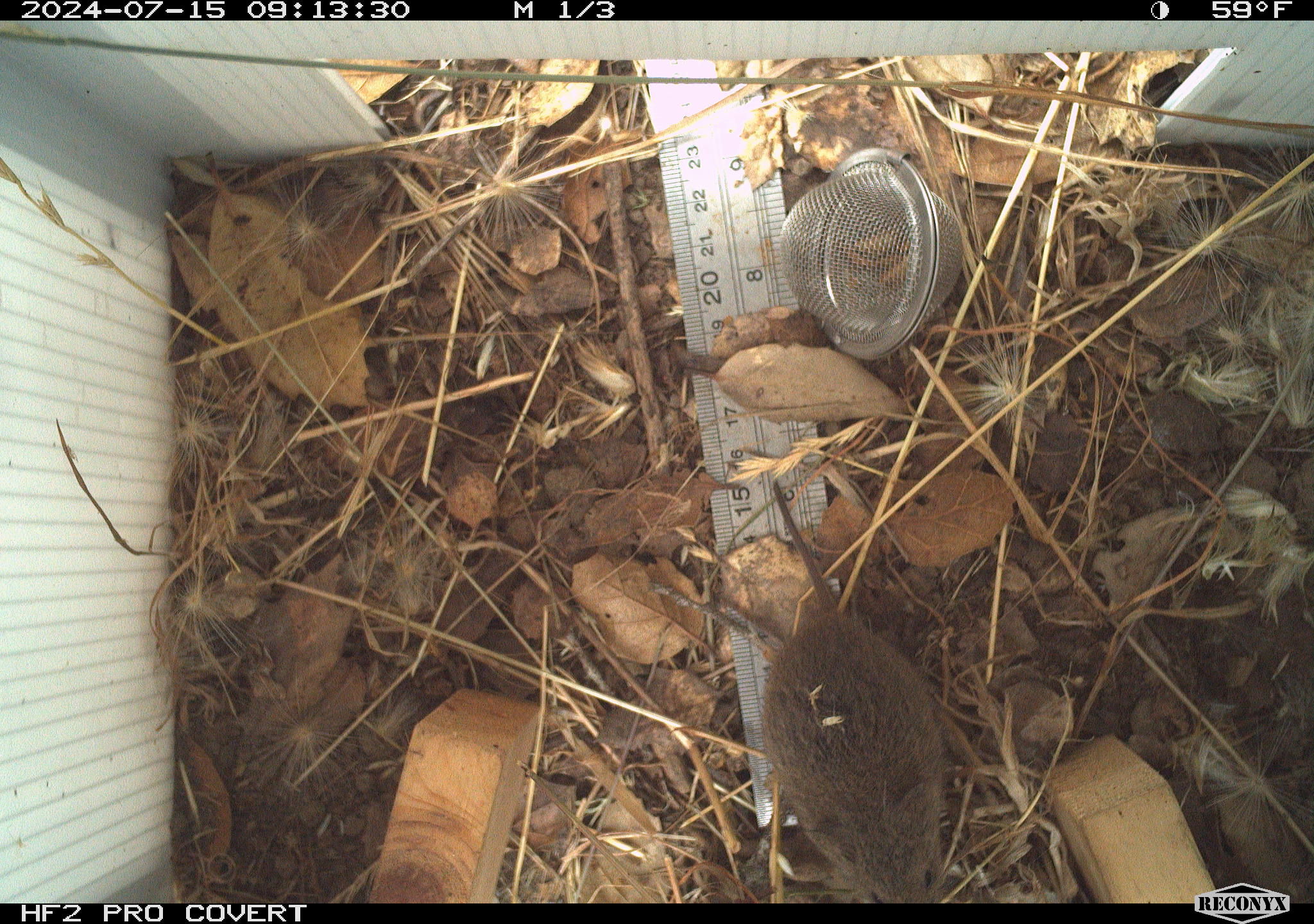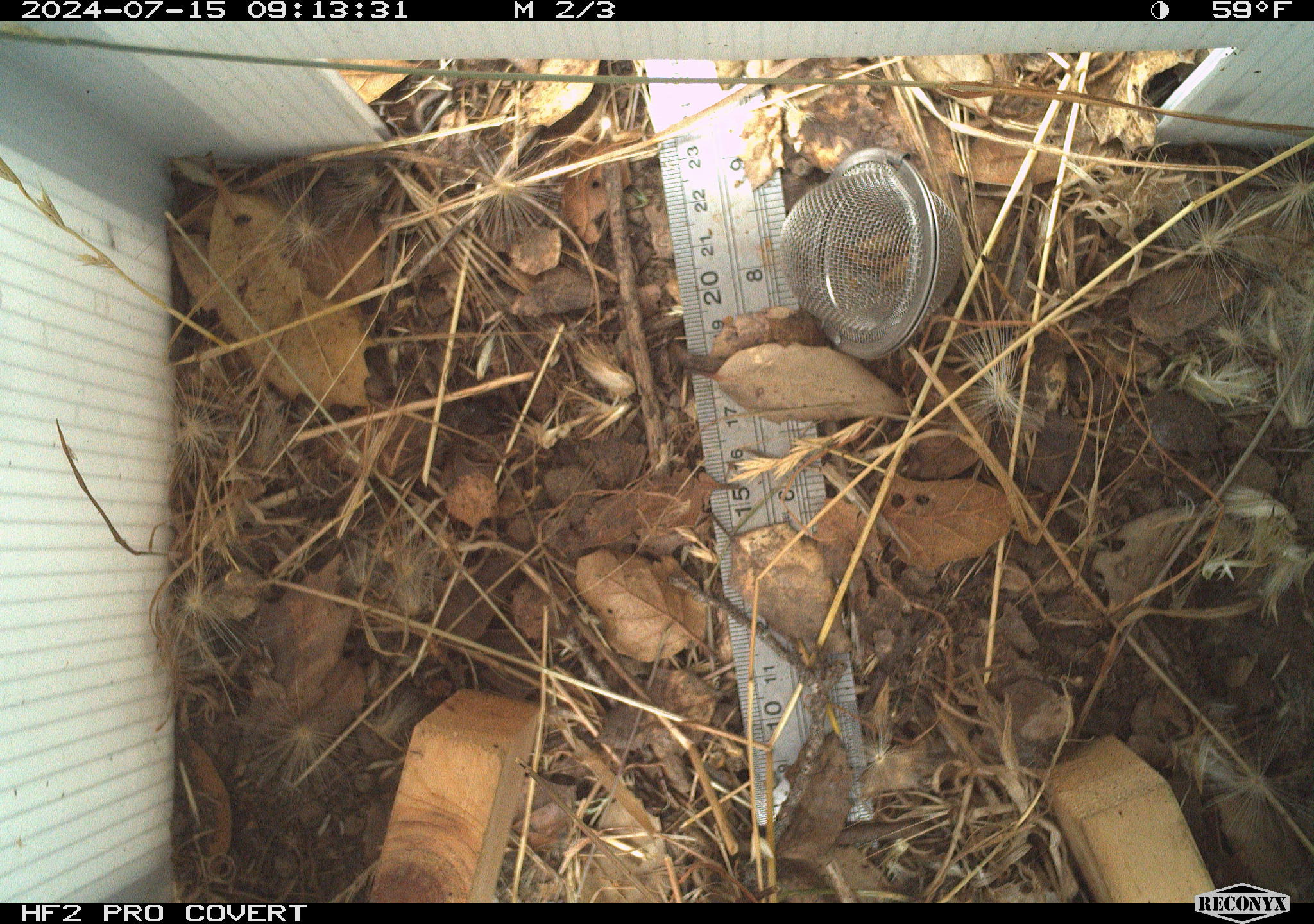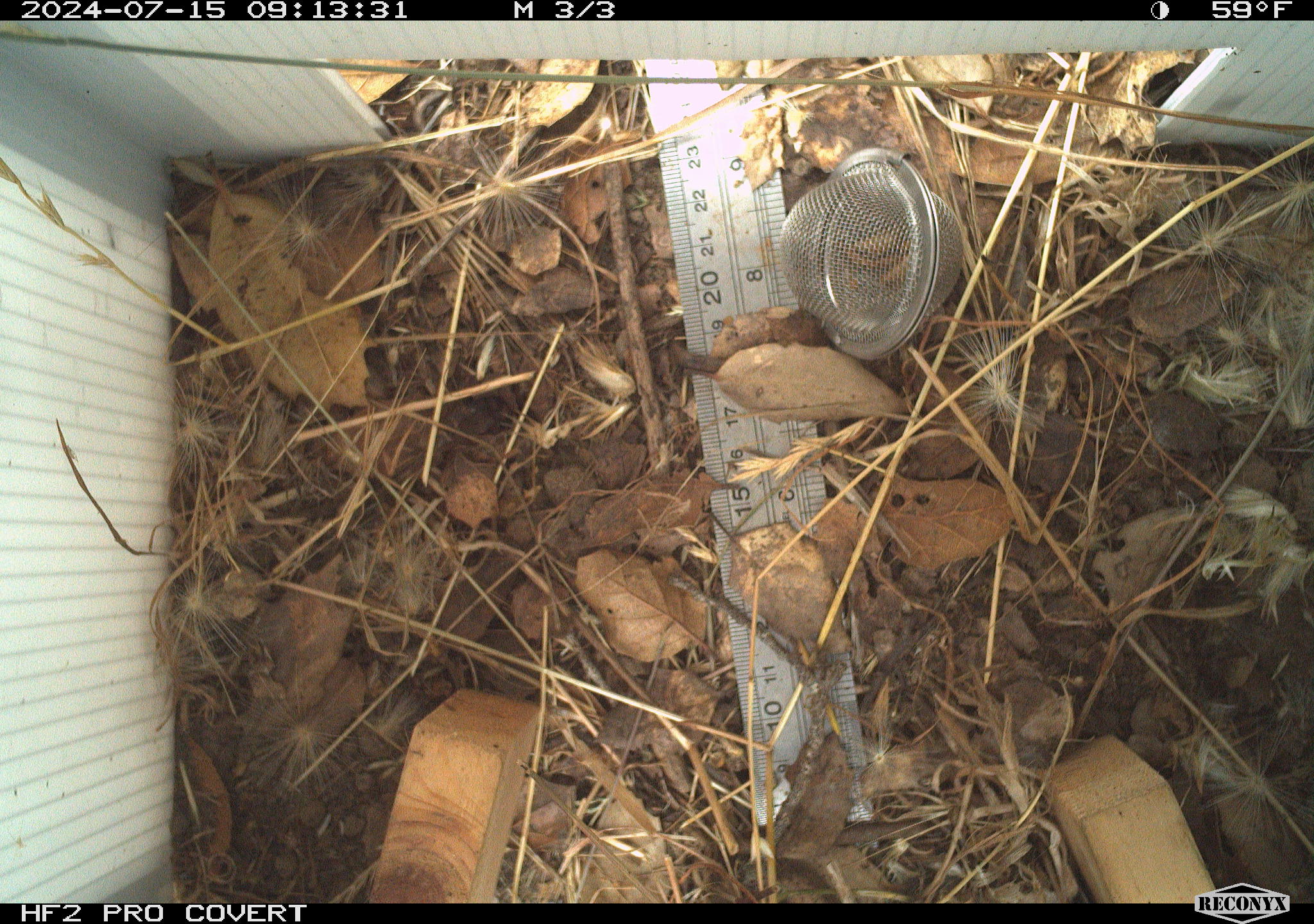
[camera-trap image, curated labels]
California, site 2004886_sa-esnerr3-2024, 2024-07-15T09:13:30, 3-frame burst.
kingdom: Animalia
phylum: Chordata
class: Mammalia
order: Rodentia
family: Cricetidae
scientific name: Cricetidae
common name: hamsters, voles, lemmings, and allies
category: cricetidae family